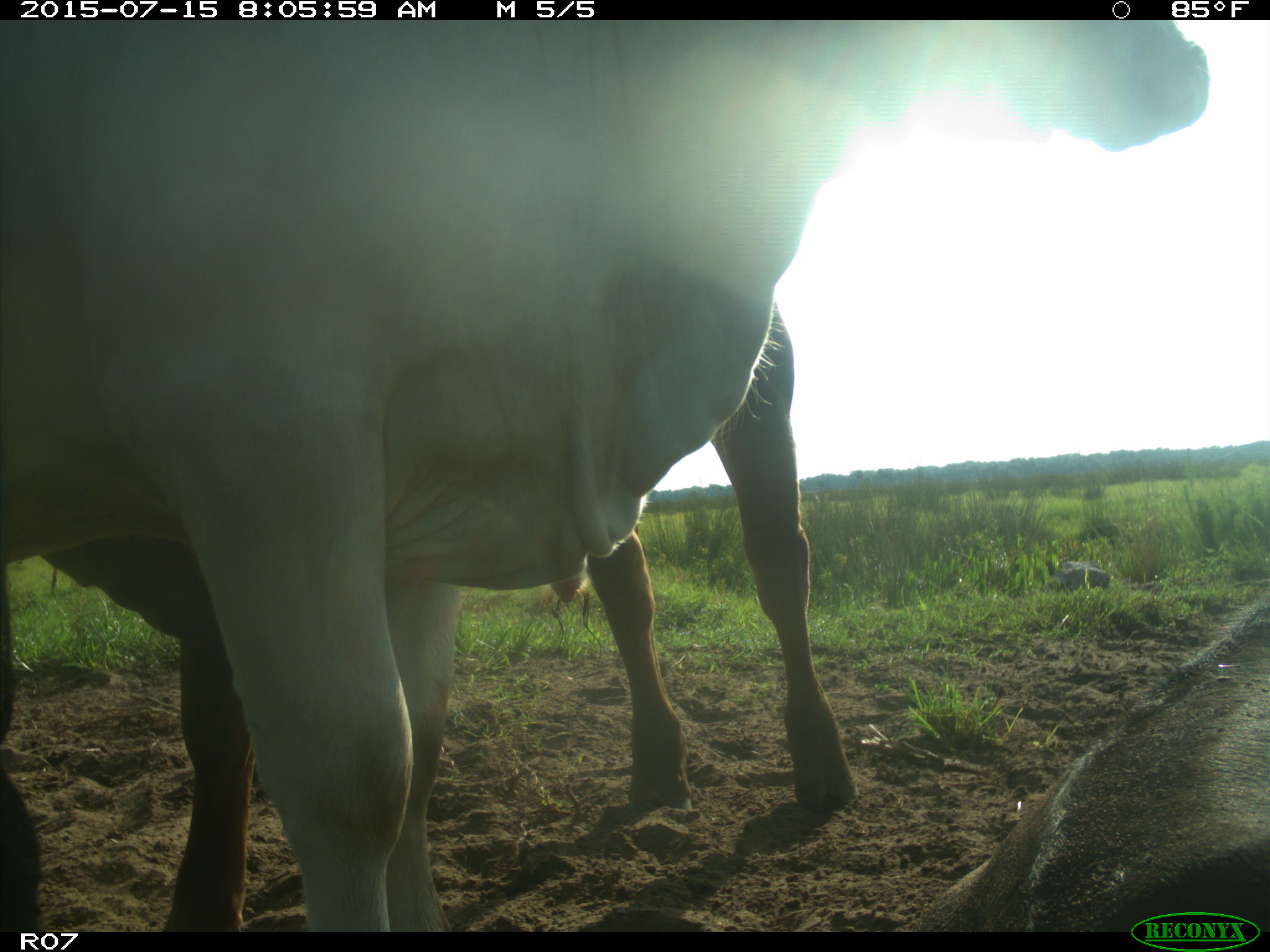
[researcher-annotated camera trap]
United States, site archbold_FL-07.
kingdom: Animalia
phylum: Chordata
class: Mammalia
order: Artiodactyla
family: Bovidae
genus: Bos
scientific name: Bos taurus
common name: domestic cow